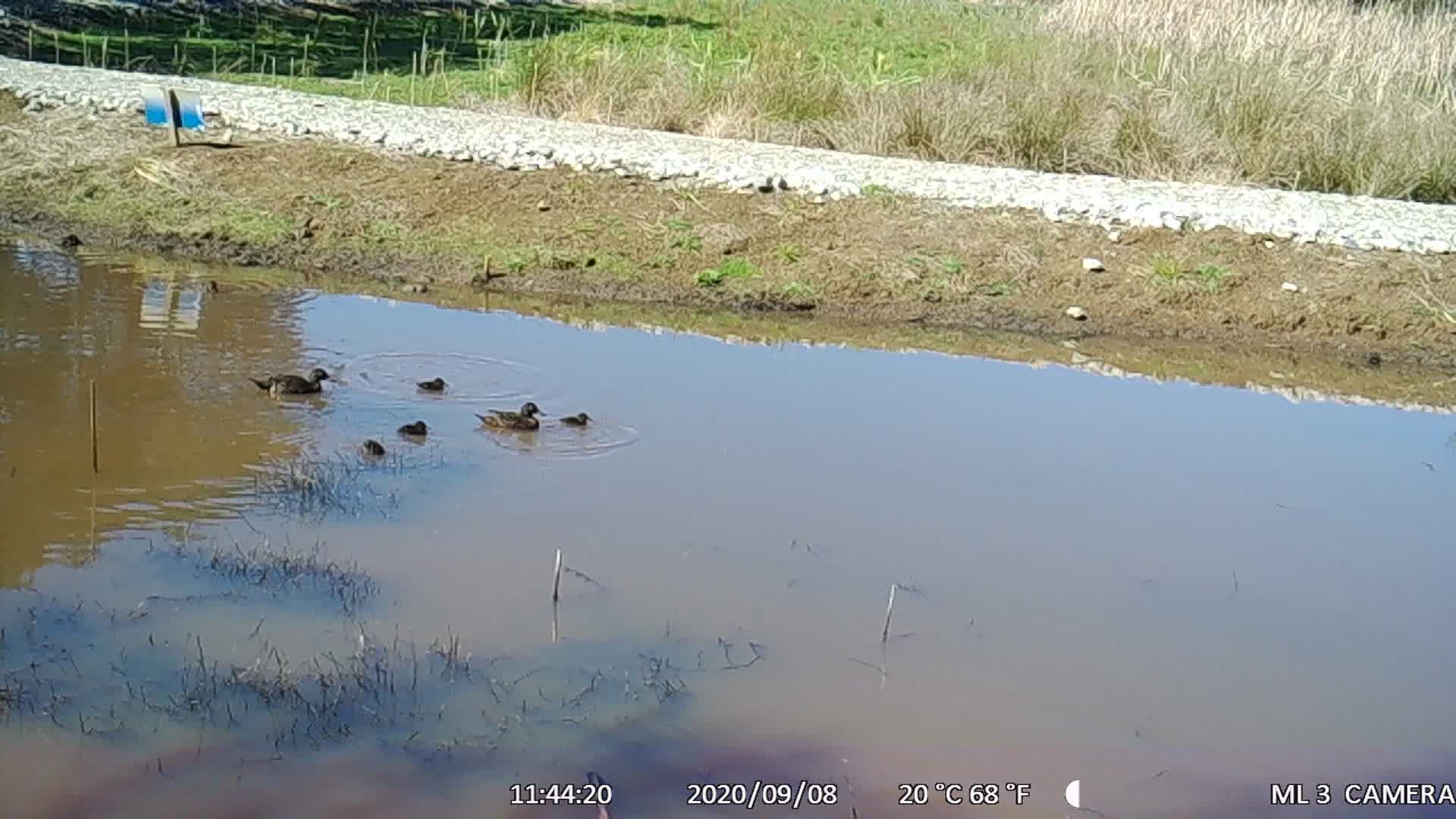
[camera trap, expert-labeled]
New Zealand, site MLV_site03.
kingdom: Animalia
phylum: Chordata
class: Aves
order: Anseriformes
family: Anatidae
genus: Anas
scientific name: Anas chlorotis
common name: brown teal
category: pateke